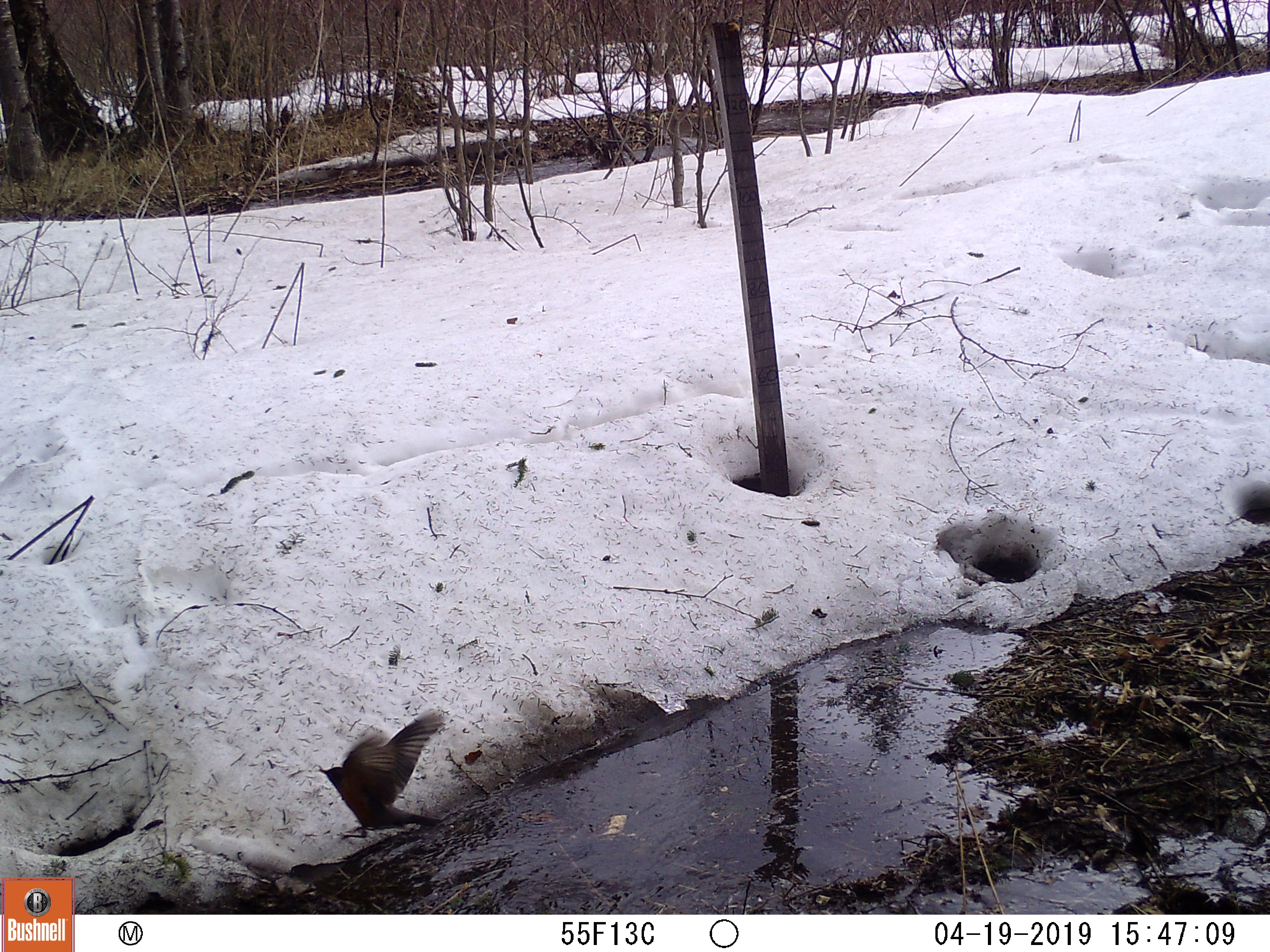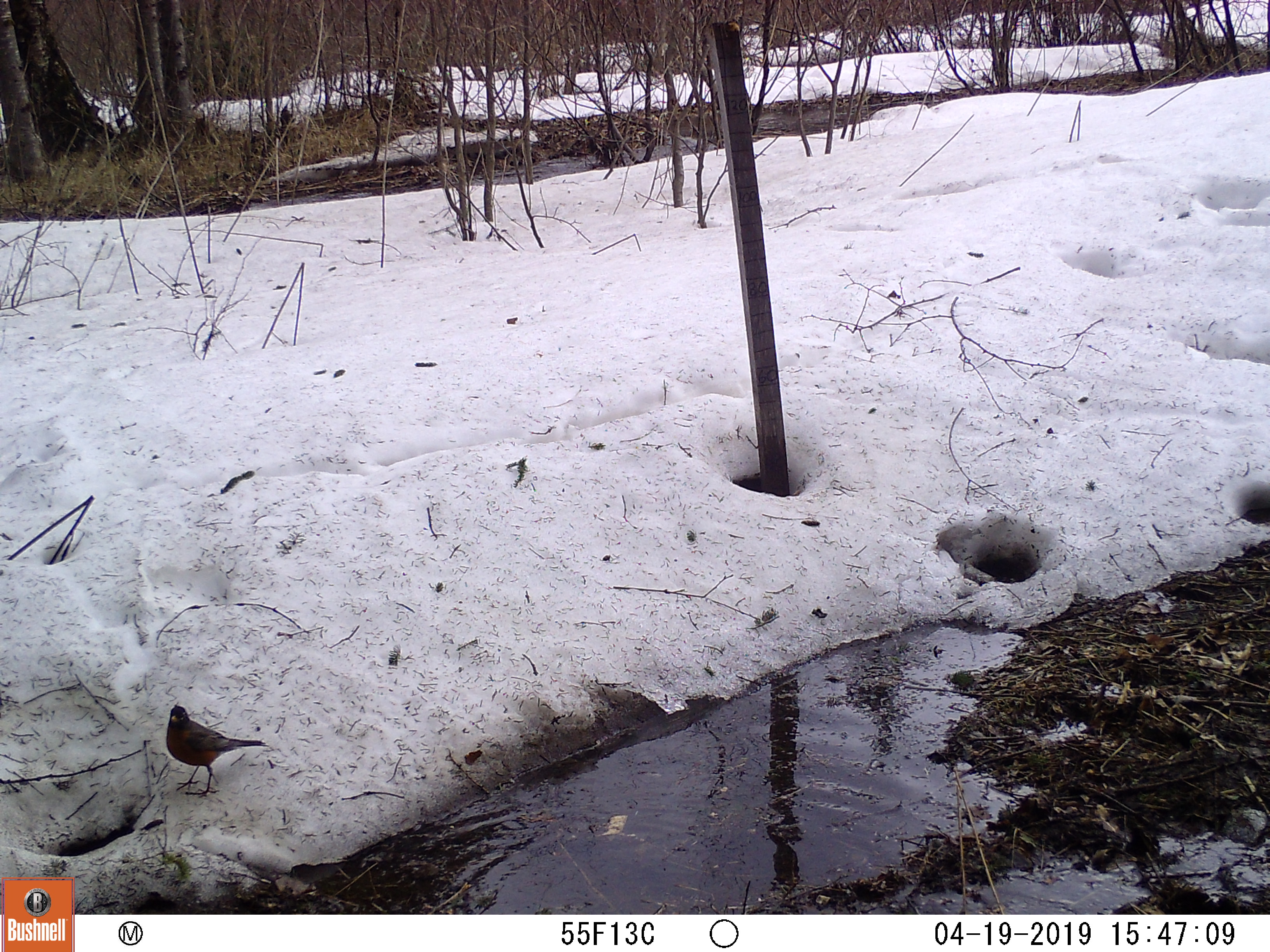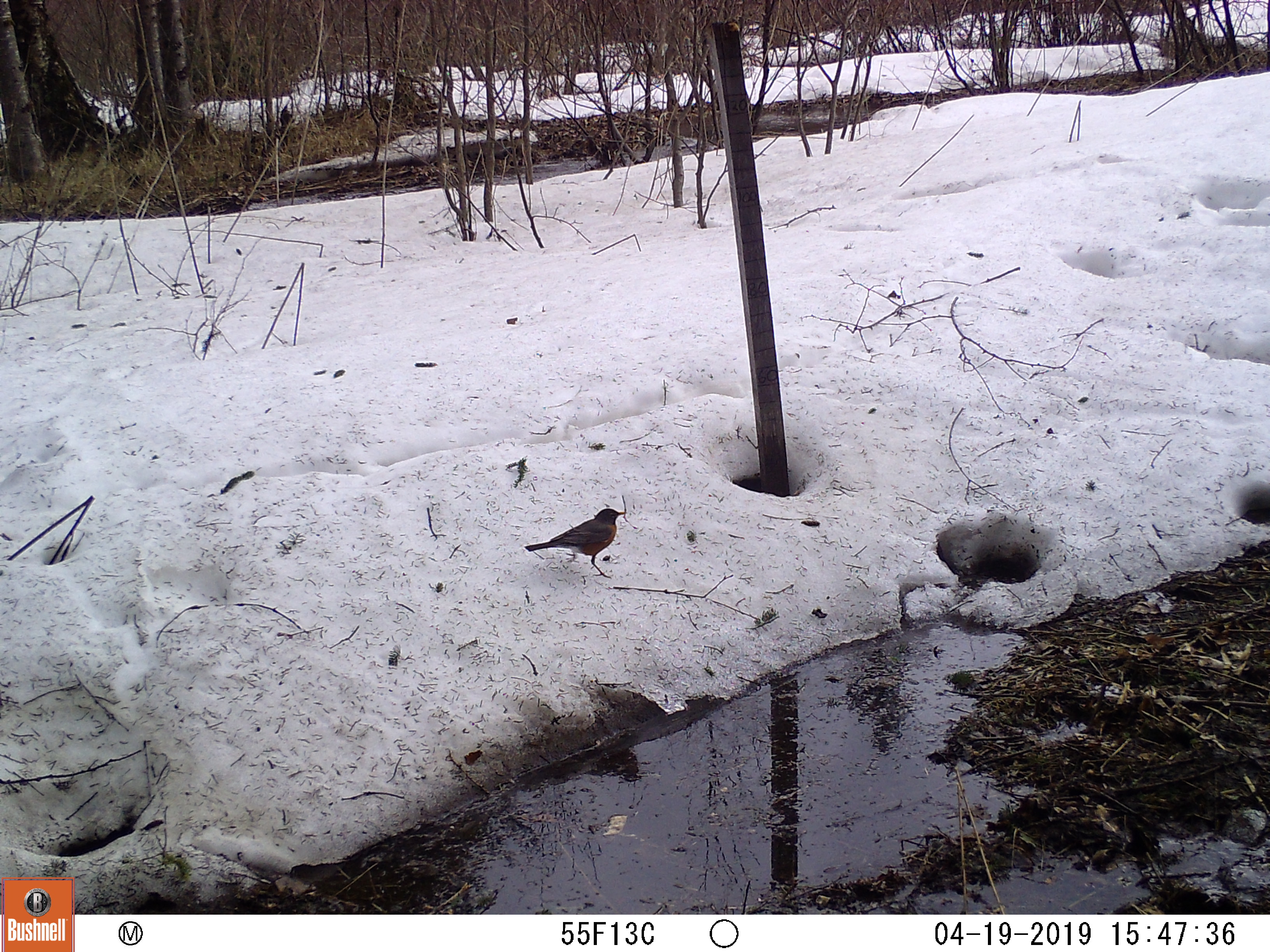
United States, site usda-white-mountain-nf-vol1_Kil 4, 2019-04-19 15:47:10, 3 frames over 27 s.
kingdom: Animalia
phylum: Chordata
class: Aves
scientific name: Aves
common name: bird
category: bird sp.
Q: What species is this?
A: Bird sp. (bird) (Aves).